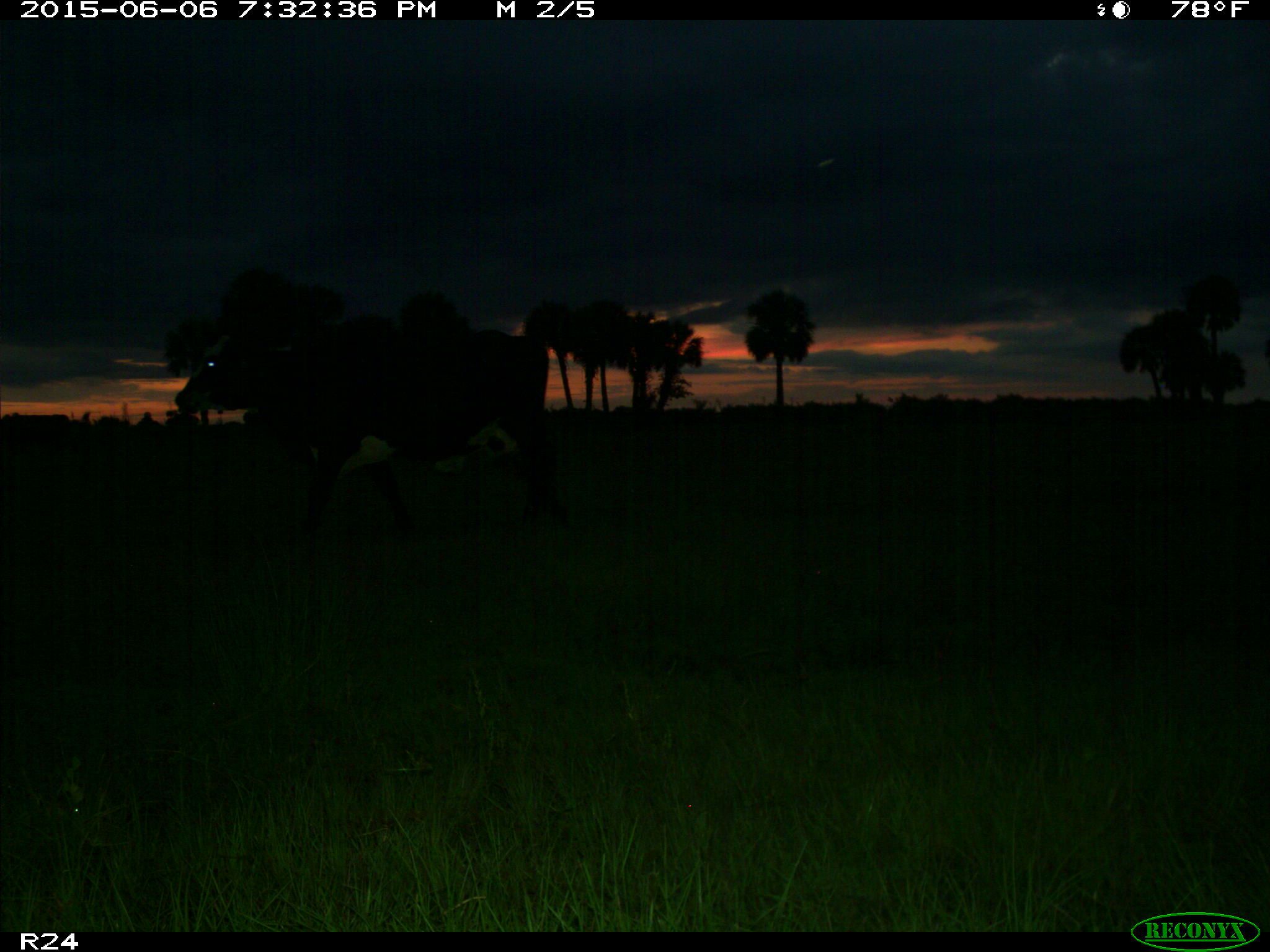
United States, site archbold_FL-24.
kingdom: Animalia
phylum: Chordata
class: Mammalia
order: Artiodactyla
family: Bovidae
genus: Bos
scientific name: Bos taurus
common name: domestic cow